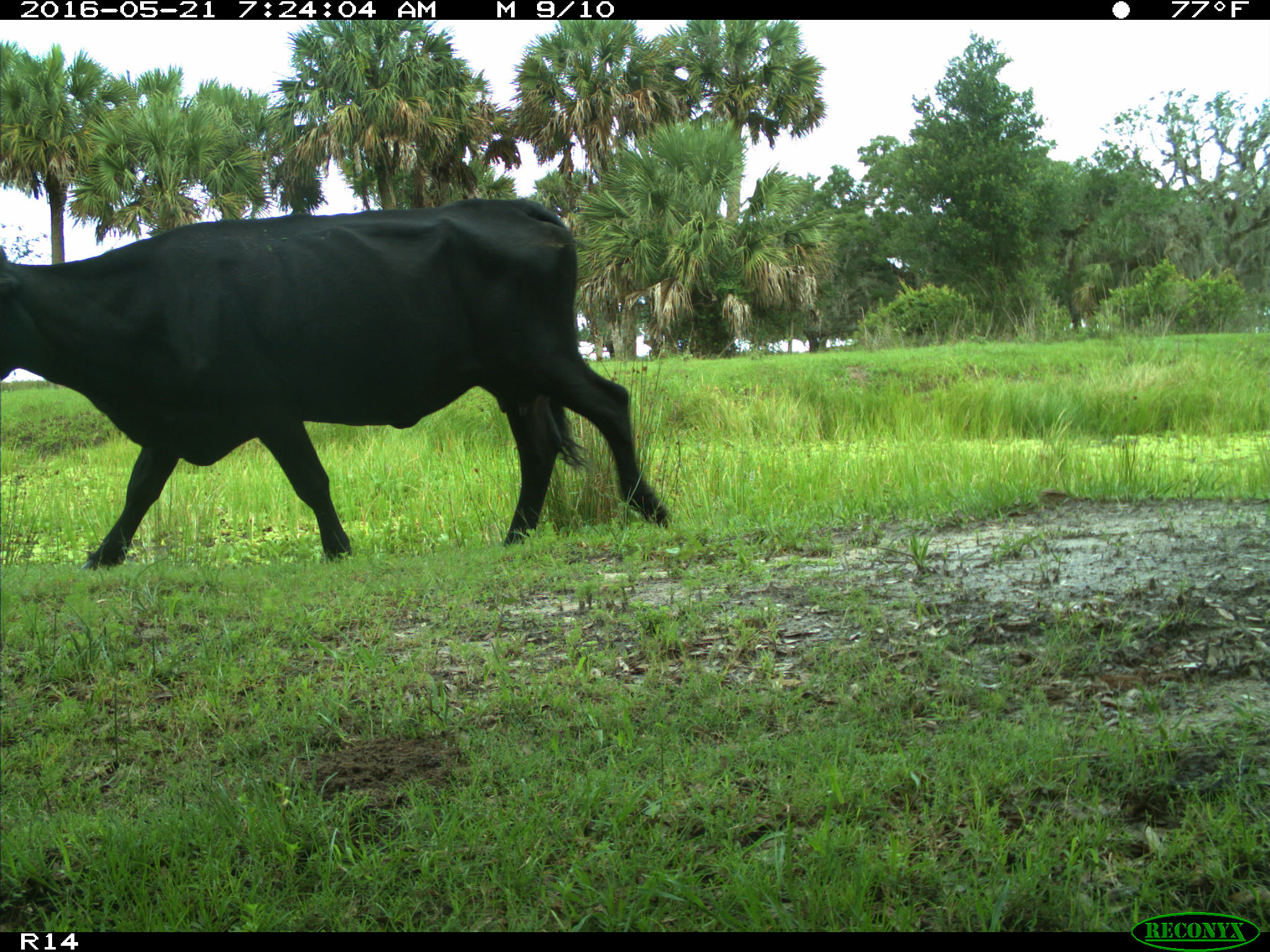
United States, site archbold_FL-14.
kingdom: Animalia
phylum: Chordata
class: Mammalia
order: Artiodactyla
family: Bovidae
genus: Bos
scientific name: Bos taurus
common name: domestic cow